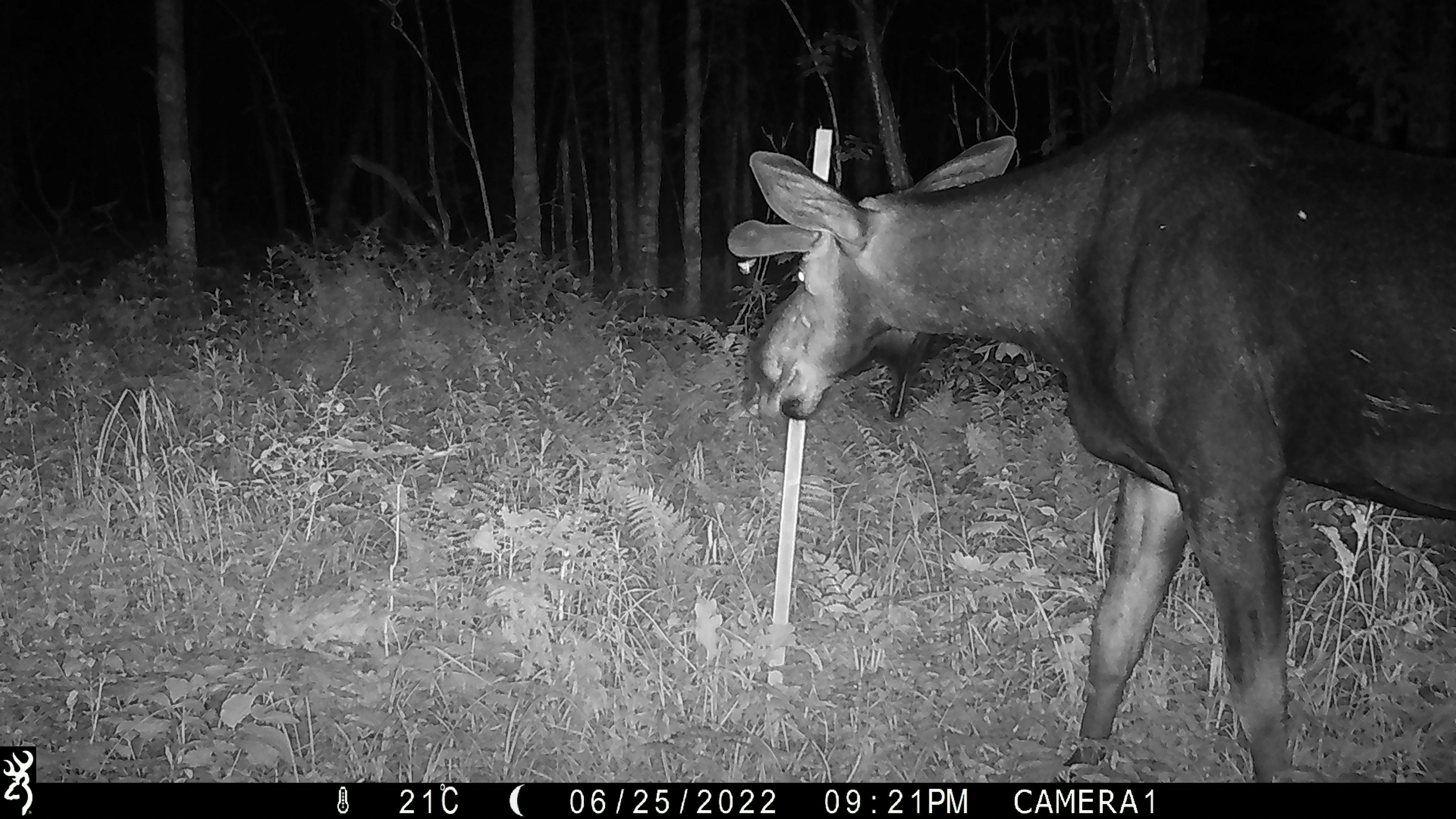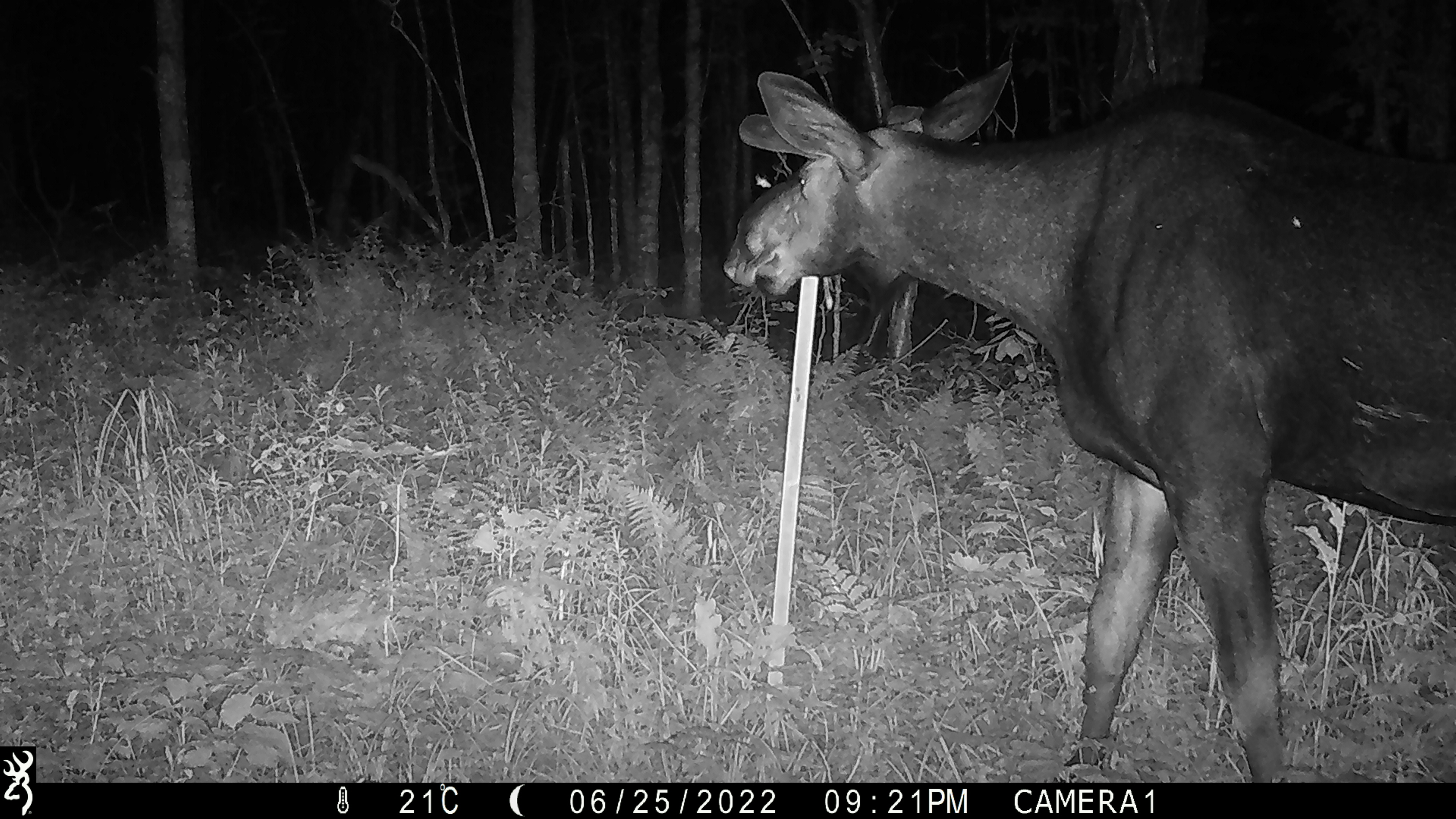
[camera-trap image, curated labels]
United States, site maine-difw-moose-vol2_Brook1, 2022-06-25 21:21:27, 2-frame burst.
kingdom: Animalia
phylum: Chordata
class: Mammalia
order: Artiodactyla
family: Cervidae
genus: Alces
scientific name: Alces alces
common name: moose